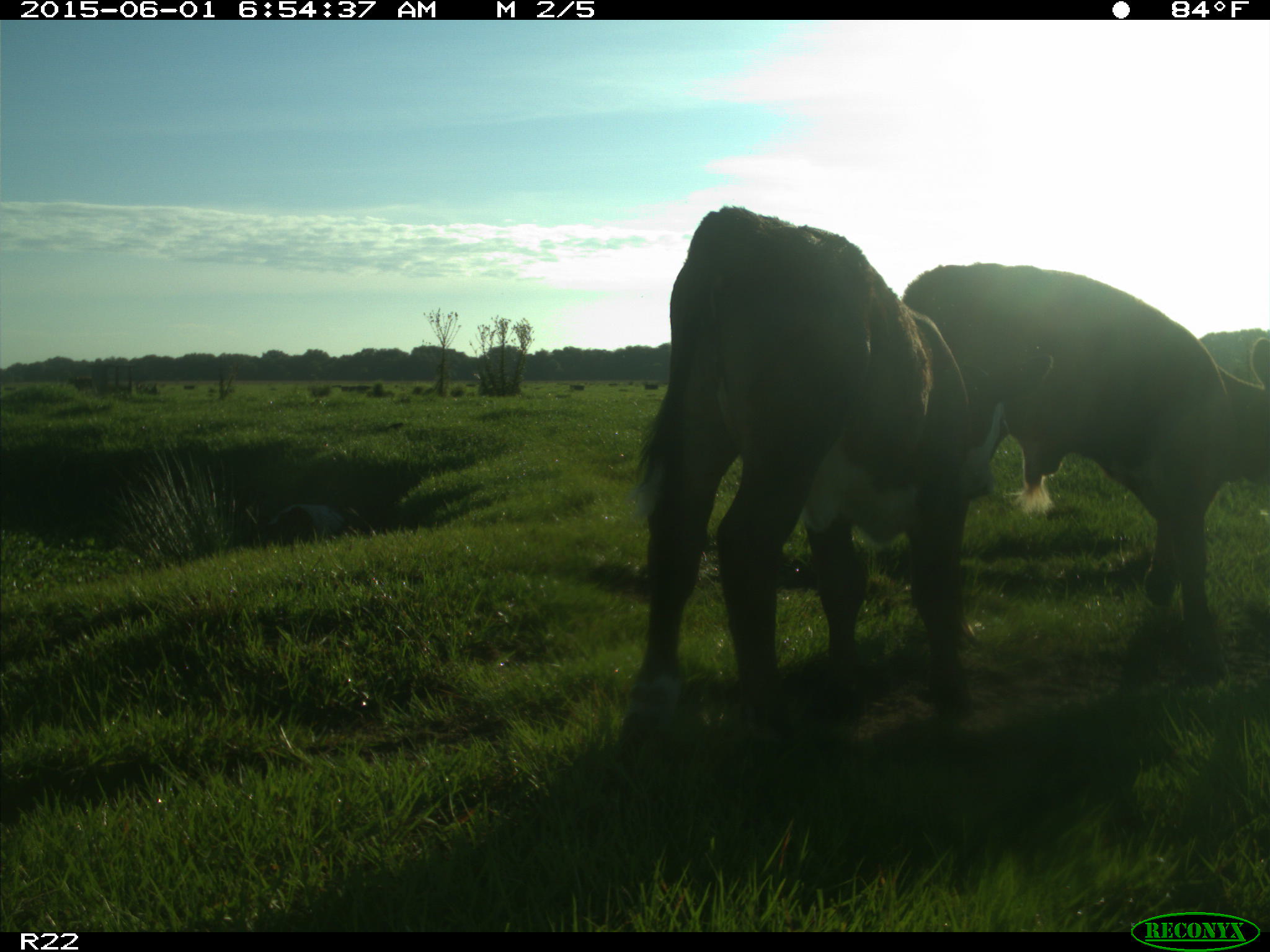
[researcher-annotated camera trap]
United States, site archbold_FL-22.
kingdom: Animalia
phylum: Chordata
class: Mammalia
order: Artiodactyla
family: Bovidae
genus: Bos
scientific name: Bos taurus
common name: domestic cow